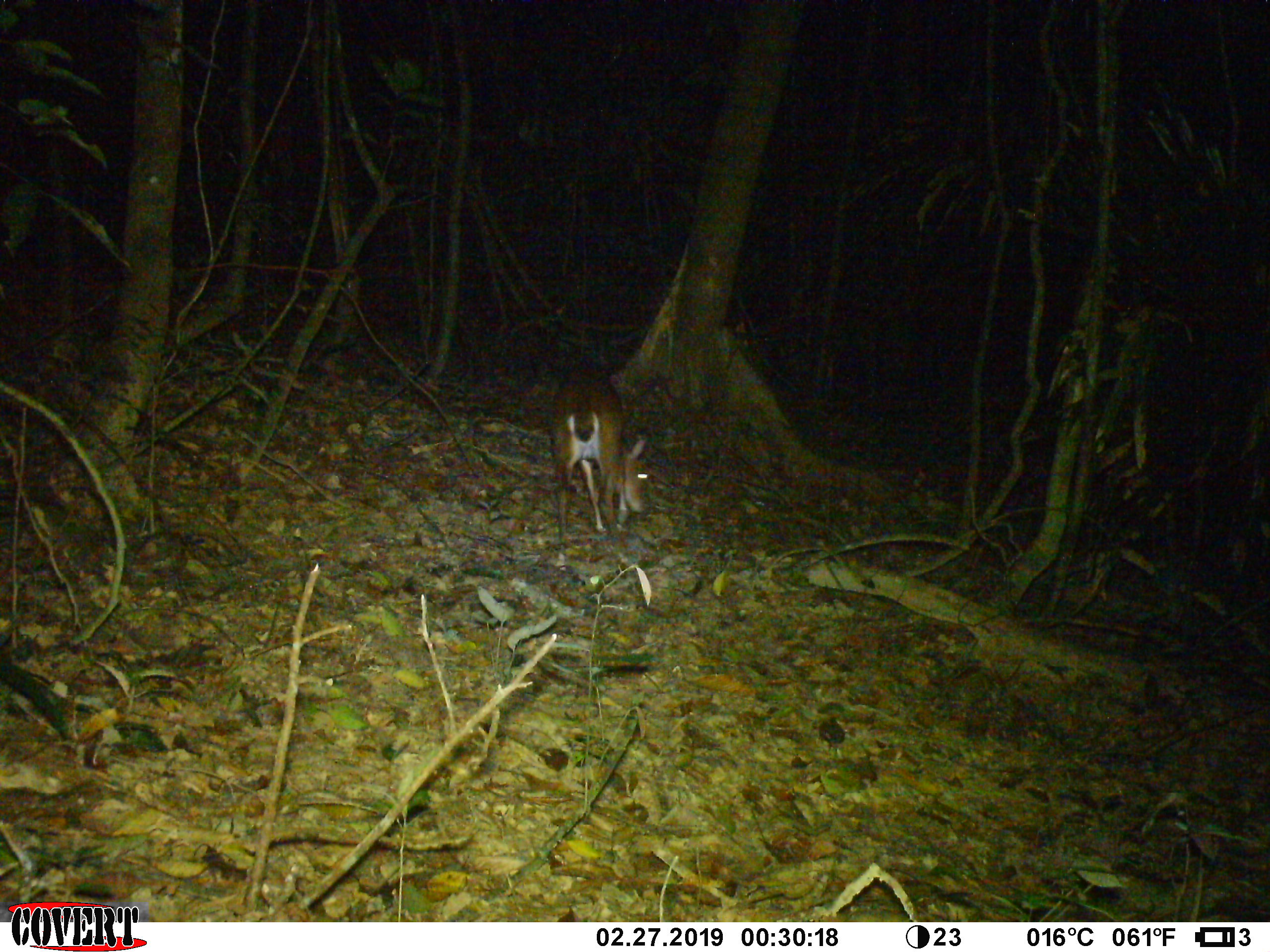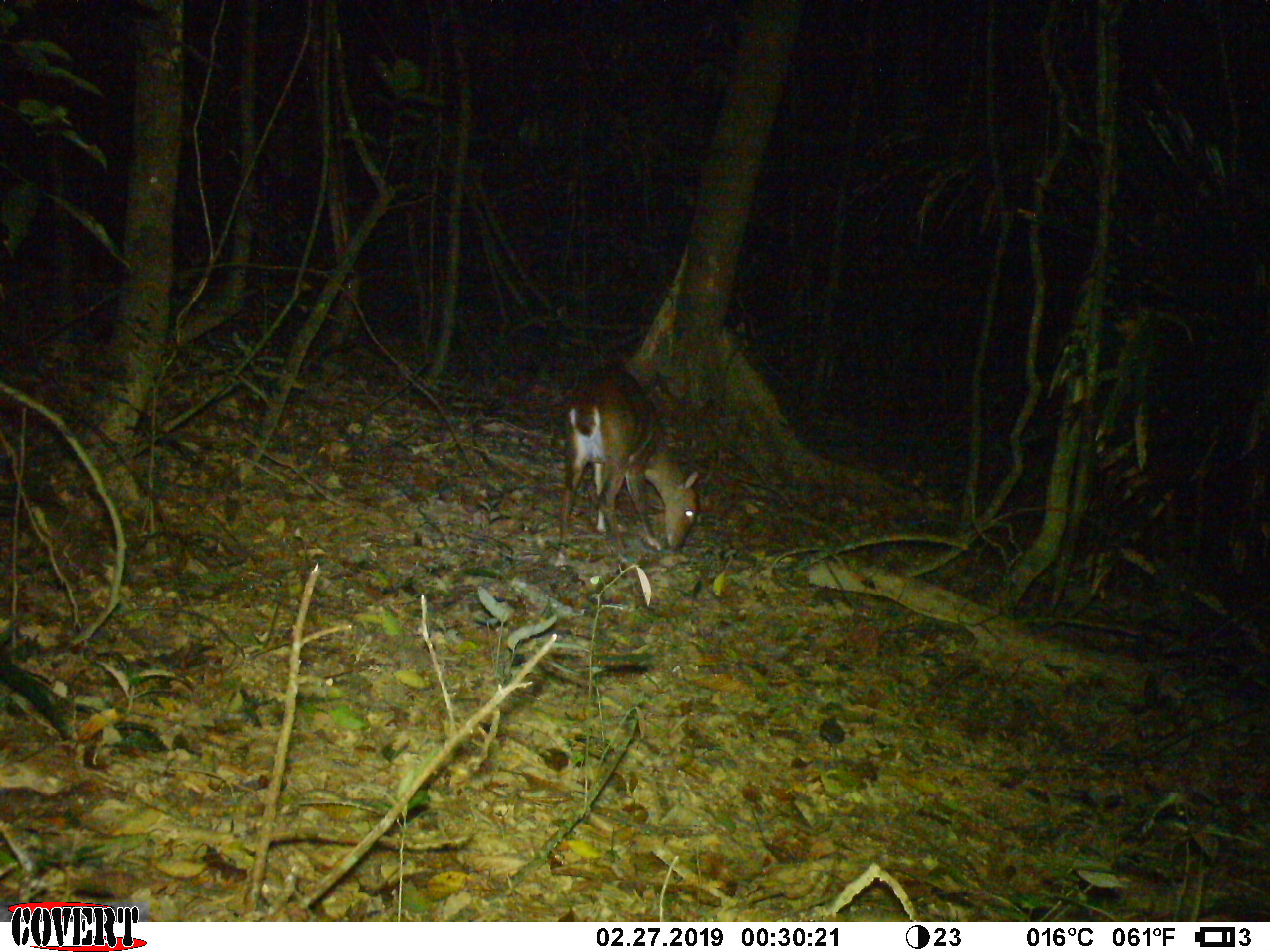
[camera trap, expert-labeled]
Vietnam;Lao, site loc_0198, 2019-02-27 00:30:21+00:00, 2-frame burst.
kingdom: Animalia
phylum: Chordata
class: Mammalia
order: Artiodactyla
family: Cervidae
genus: Muntiacus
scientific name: Muntiacus vuquangensis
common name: large-antlered muntjac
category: large antlered muntjac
Large antlered muntjac (large-antlered muntjac) (Muntiacus vuquangensis). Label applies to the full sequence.